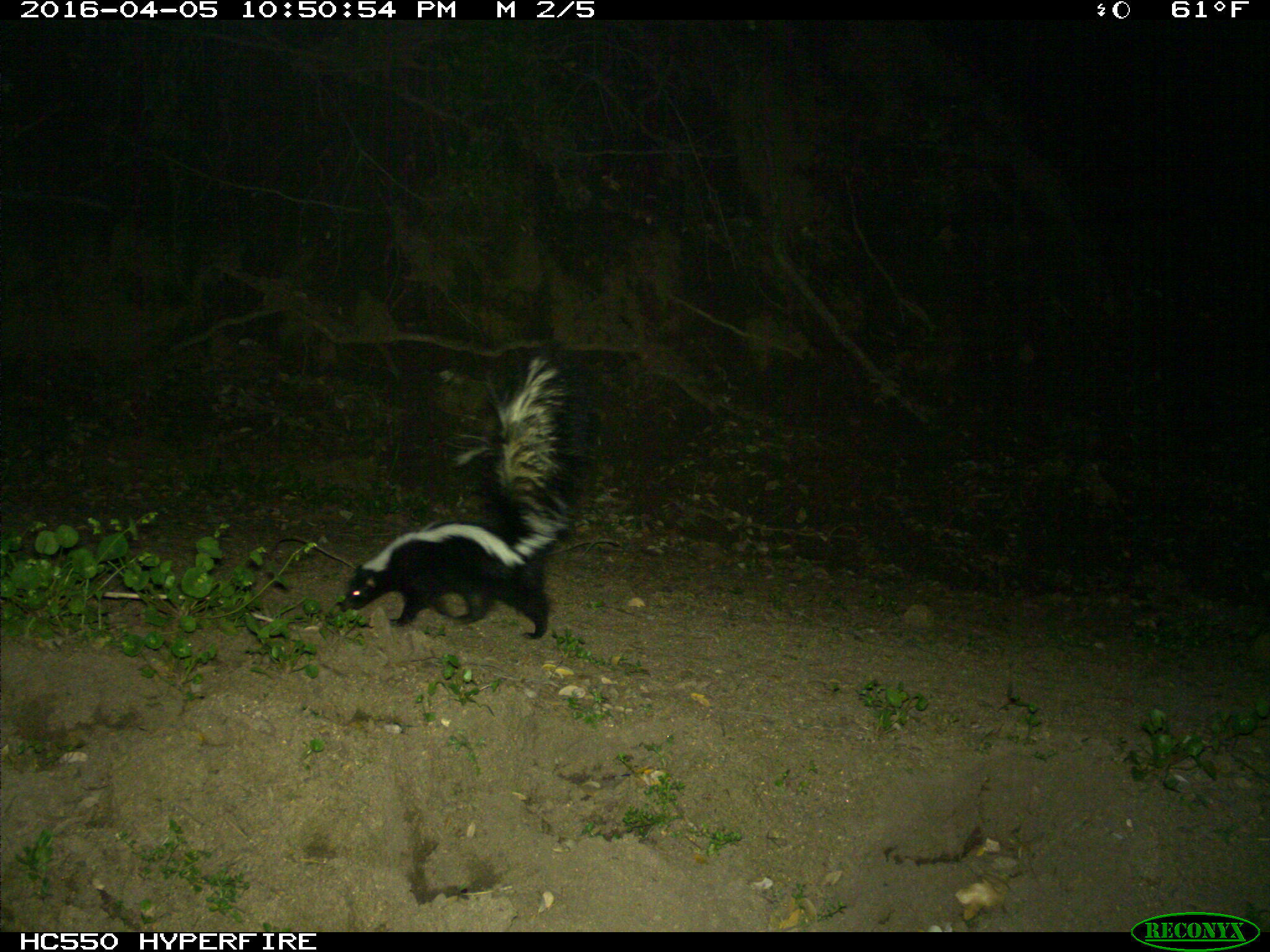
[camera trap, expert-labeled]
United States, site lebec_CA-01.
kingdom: Animalia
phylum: Chordata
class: Mammalia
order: Carnivora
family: Mephitidae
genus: Mephitis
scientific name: Mephitis mephitis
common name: striped skunk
Mephitis mephitis (striped skunk).